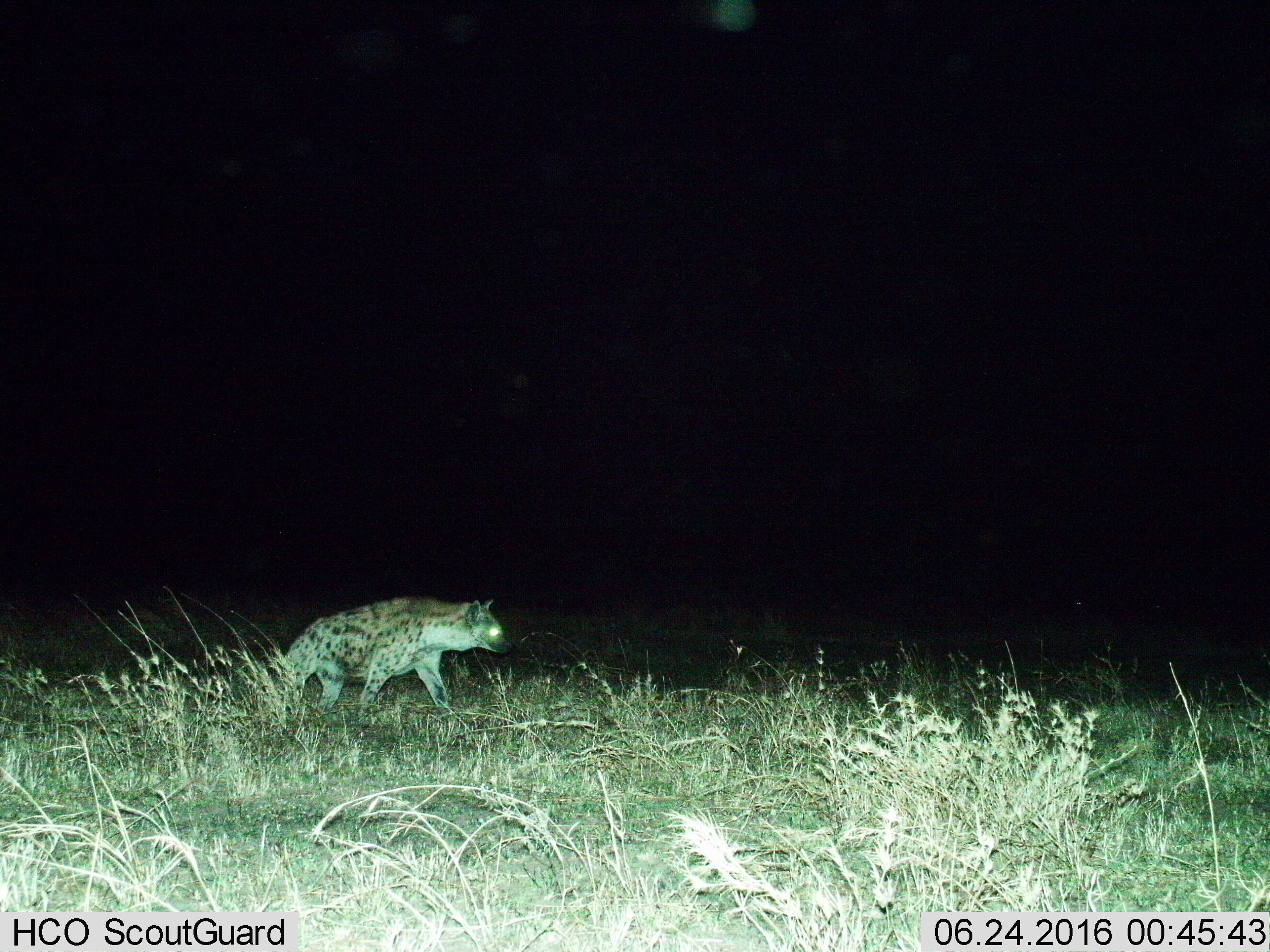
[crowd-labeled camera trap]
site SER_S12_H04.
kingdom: Animalia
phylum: Chordata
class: Mammalia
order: Carnivora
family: Hyaenidae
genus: Crocuta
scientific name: Crocuta crocuta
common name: spotted hyena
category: hyenaspotted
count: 1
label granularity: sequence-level